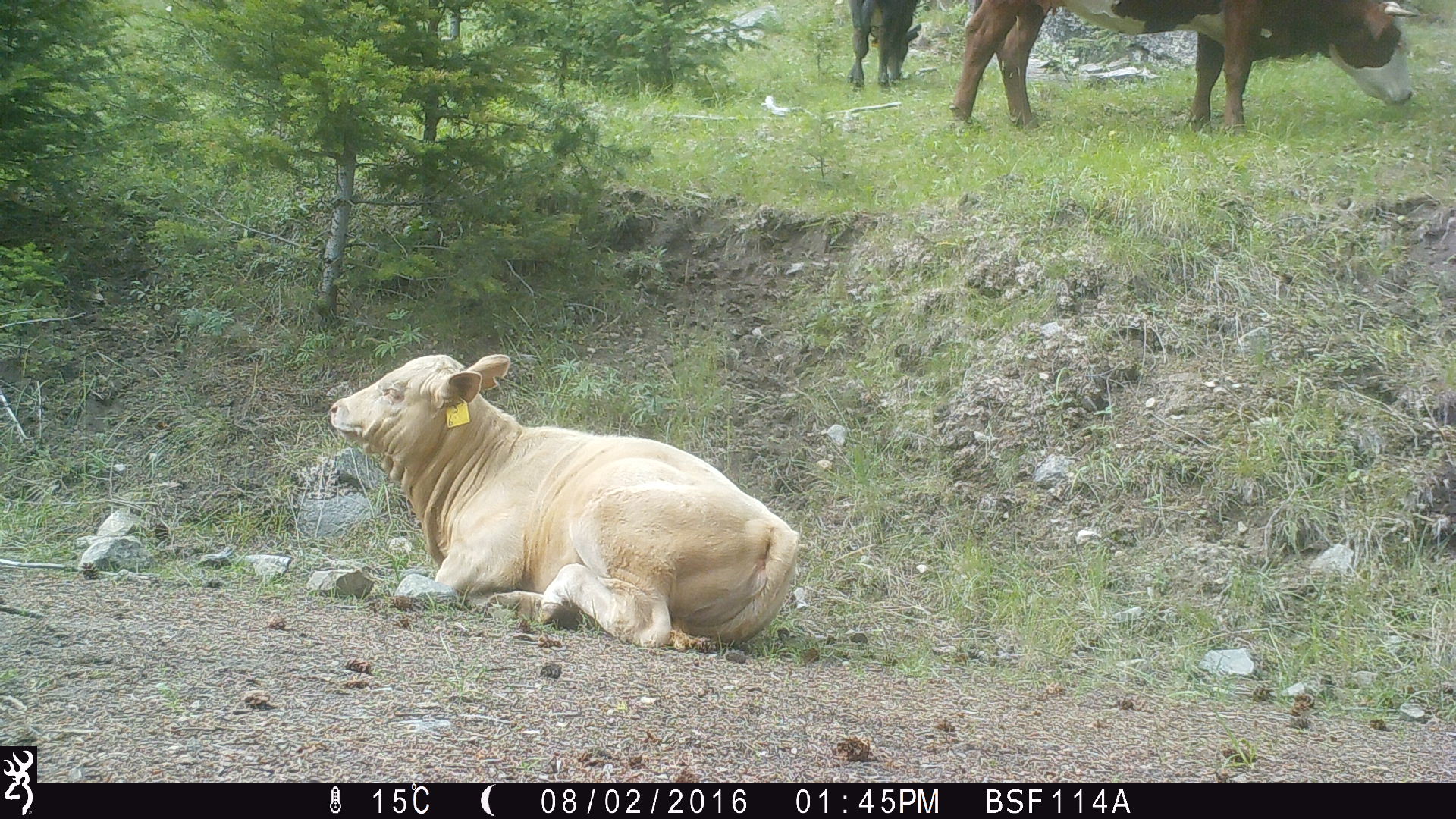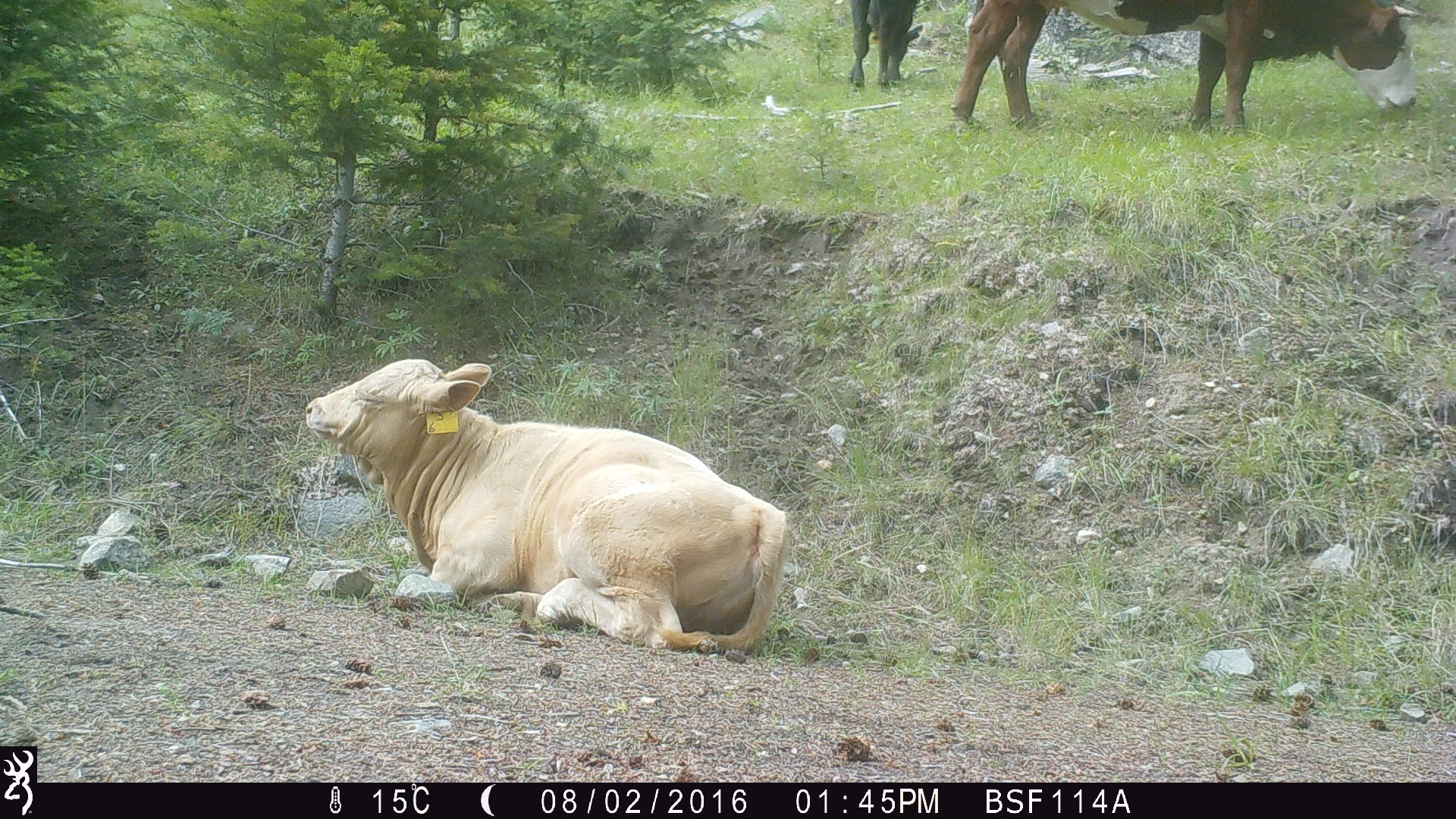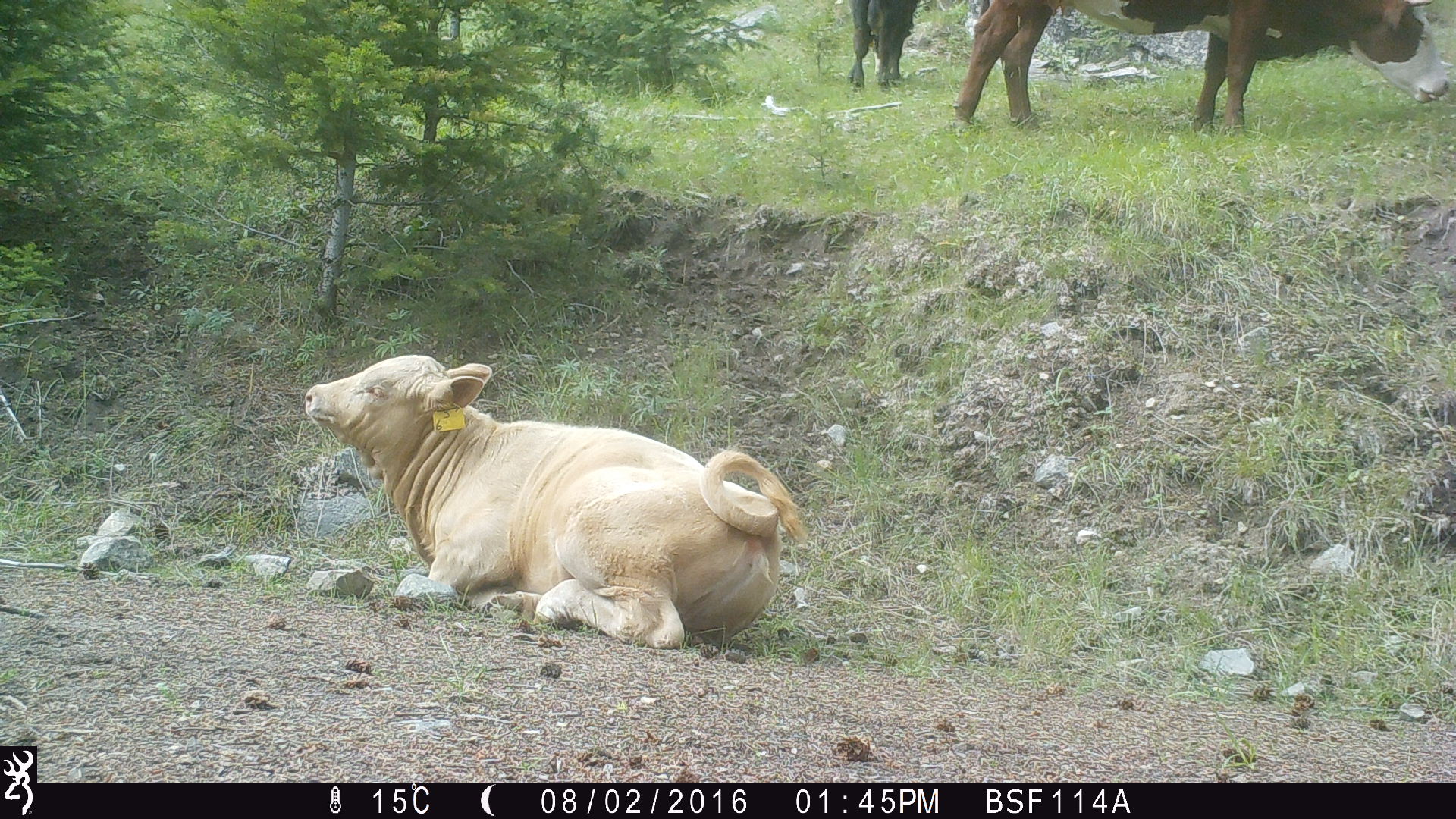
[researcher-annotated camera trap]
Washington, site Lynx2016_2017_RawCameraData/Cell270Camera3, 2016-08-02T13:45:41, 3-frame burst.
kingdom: Animalia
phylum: Chordata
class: Mammalia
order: Artiodactyla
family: Bovidae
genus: Bos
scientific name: Bos taurus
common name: domestic cattle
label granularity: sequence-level